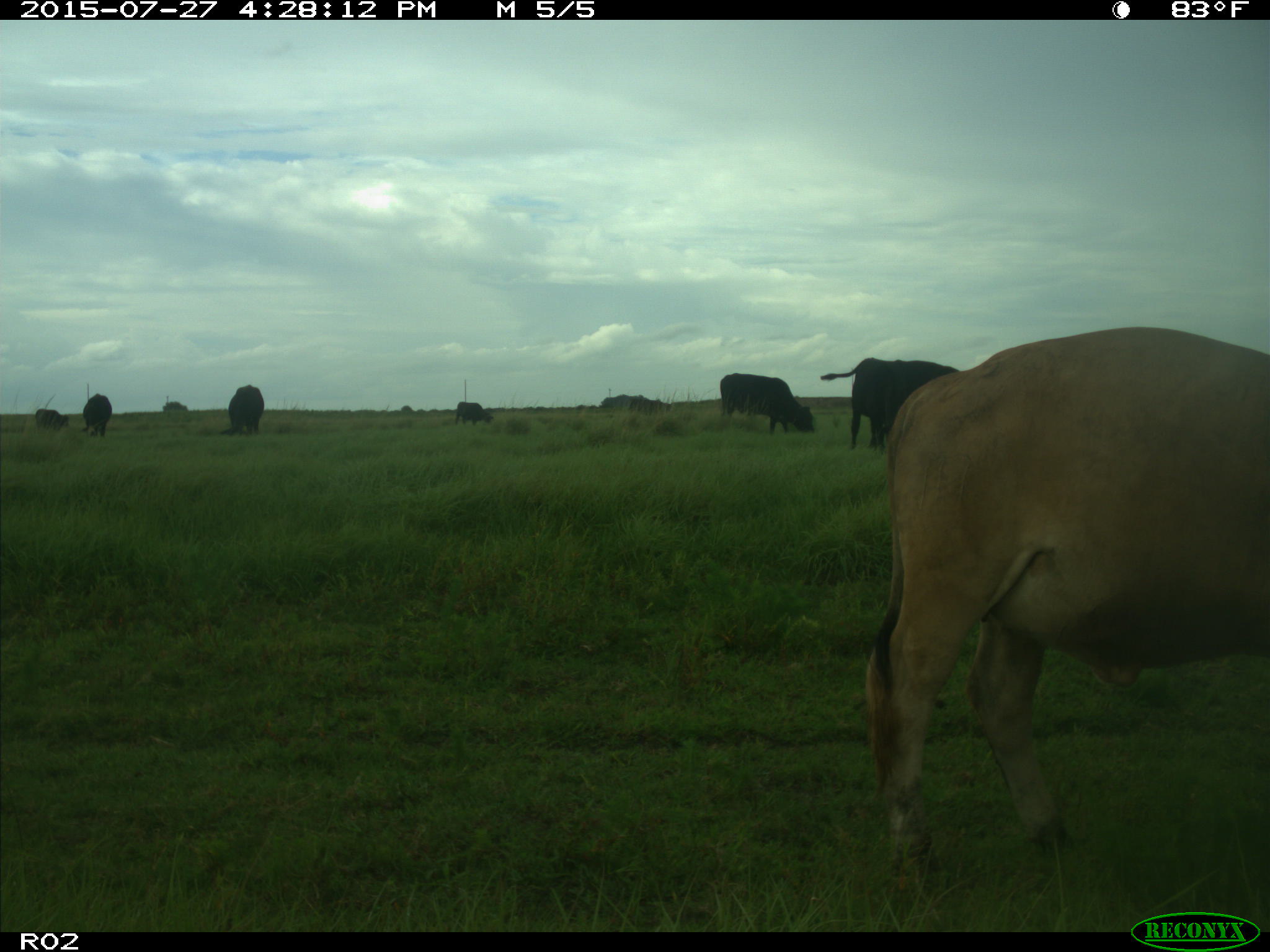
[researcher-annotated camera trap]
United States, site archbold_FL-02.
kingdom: Animalia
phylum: Chordata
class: Mammalia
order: Artiodactyla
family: Bovidae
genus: Bos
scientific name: Bos taurus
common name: domestic cow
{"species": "Bos taurus (domestic cow)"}